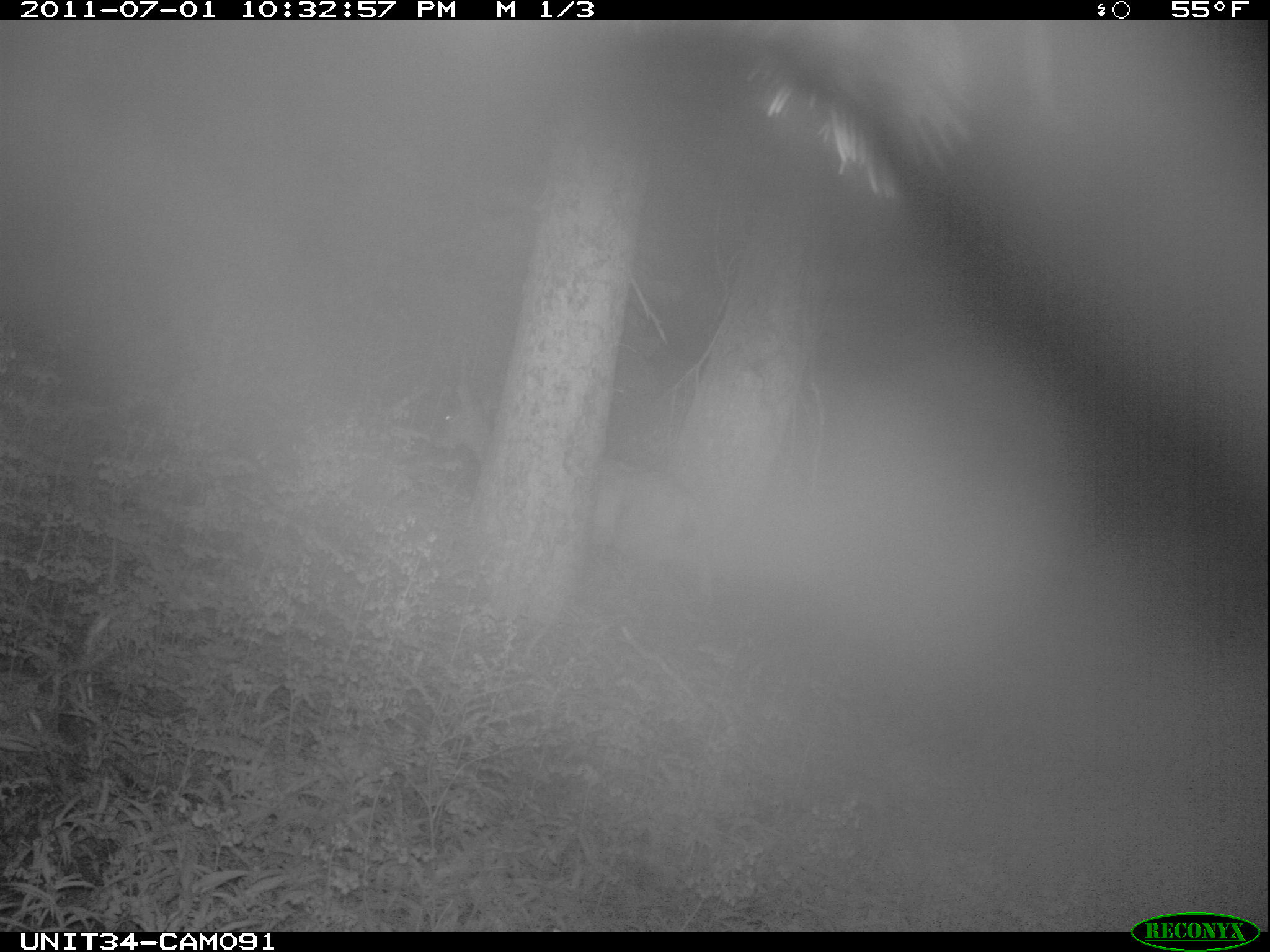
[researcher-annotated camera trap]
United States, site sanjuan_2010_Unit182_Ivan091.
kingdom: Animalia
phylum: Chordata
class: Mammalia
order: Artiodactyla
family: Cervidae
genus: Odocoileus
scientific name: Odocoileus hemionus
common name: mule deer